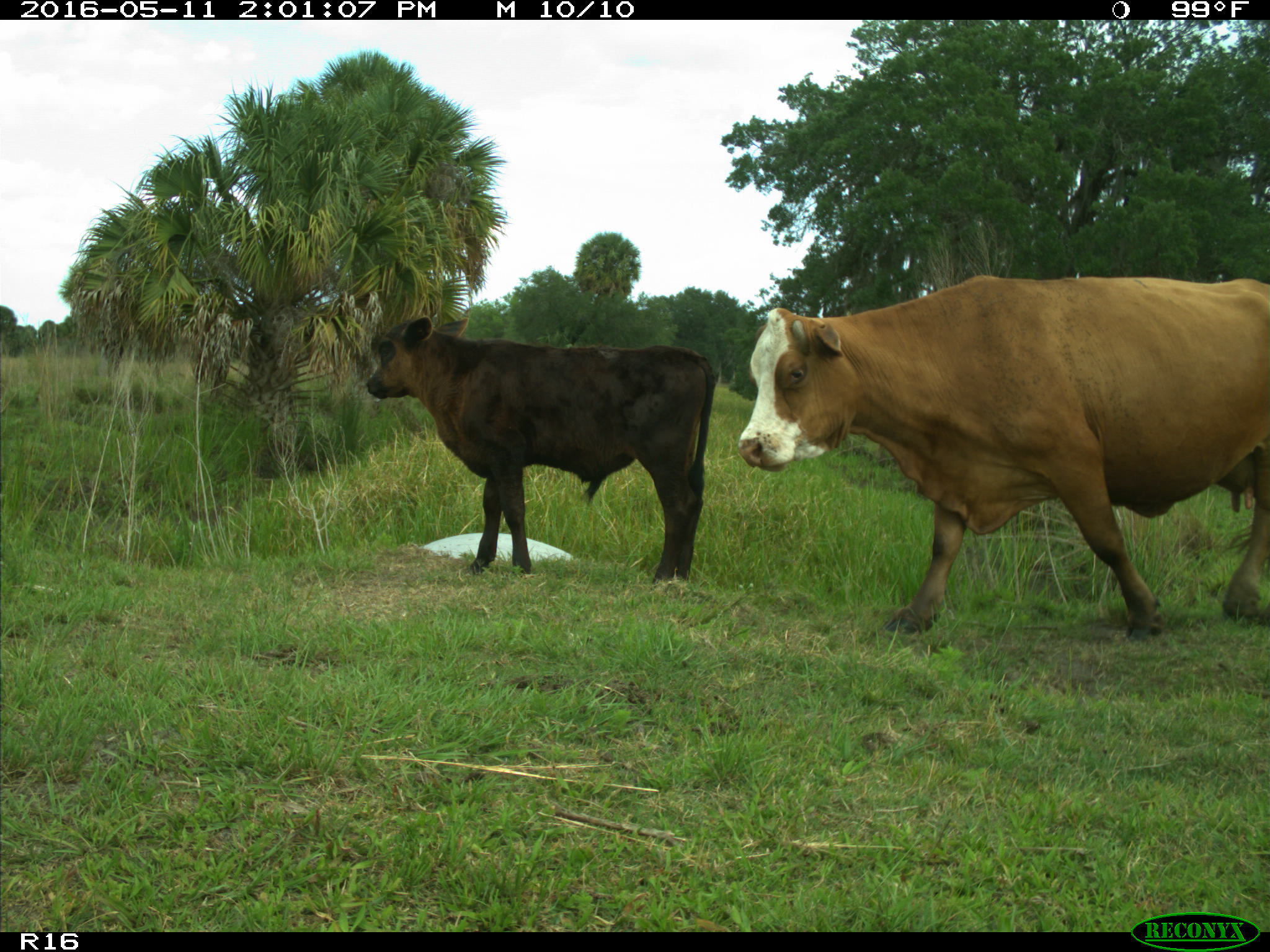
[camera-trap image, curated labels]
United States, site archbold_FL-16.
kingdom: Animalia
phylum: Chordata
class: Mammalia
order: Artiodactyla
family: Bovidae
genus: Bos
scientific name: Bos taurus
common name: domestic cow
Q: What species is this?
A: Bos taurus (domestic cow).